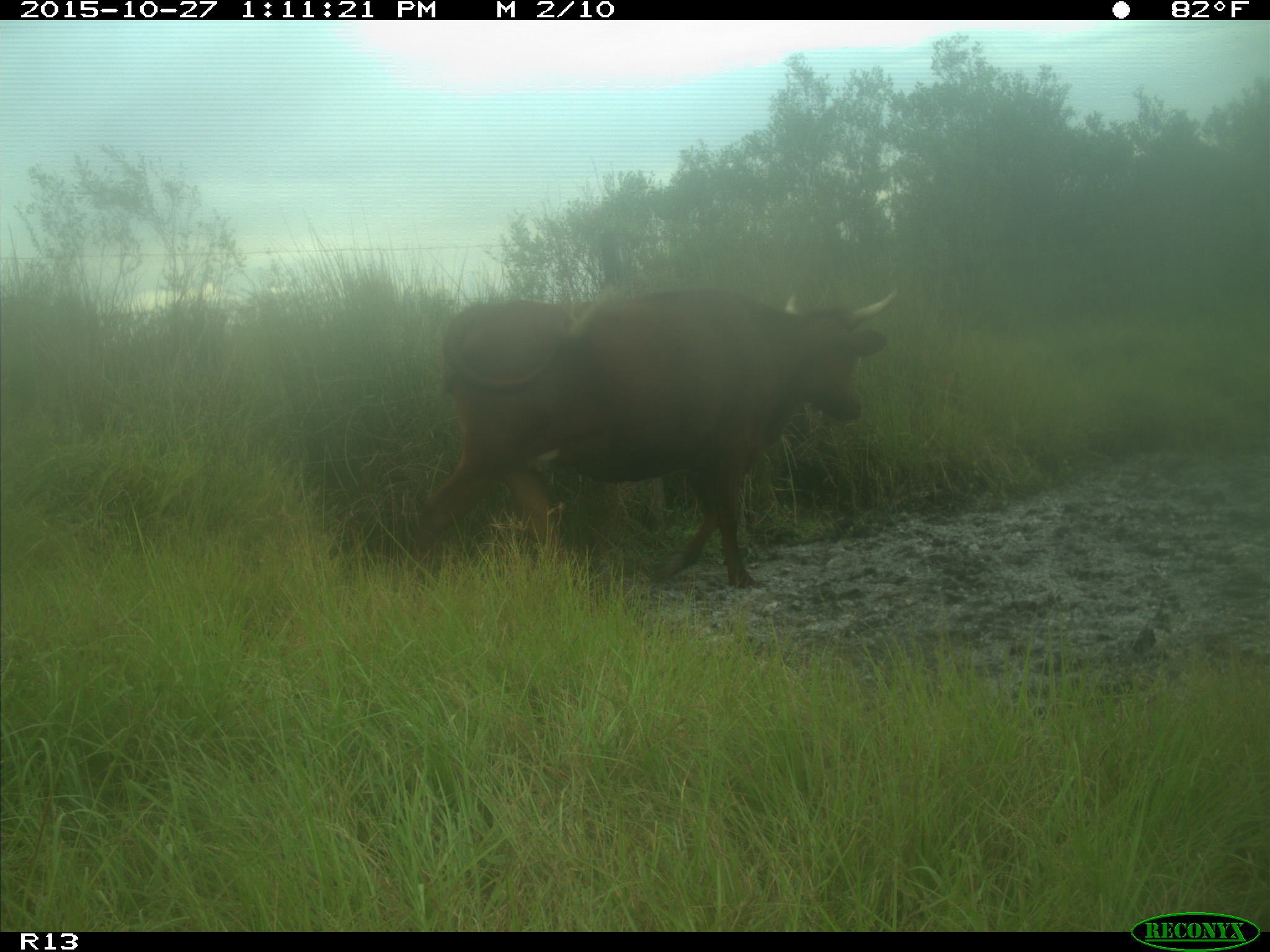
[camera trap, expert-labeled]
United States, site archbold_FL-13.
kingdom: Animalia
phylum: Chordata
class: Mammalia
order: Artiodactyla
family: Bovidae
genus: Bos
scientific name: Bos taurus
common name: domestic cow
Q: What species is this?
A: Bos taurus (domestic cow).